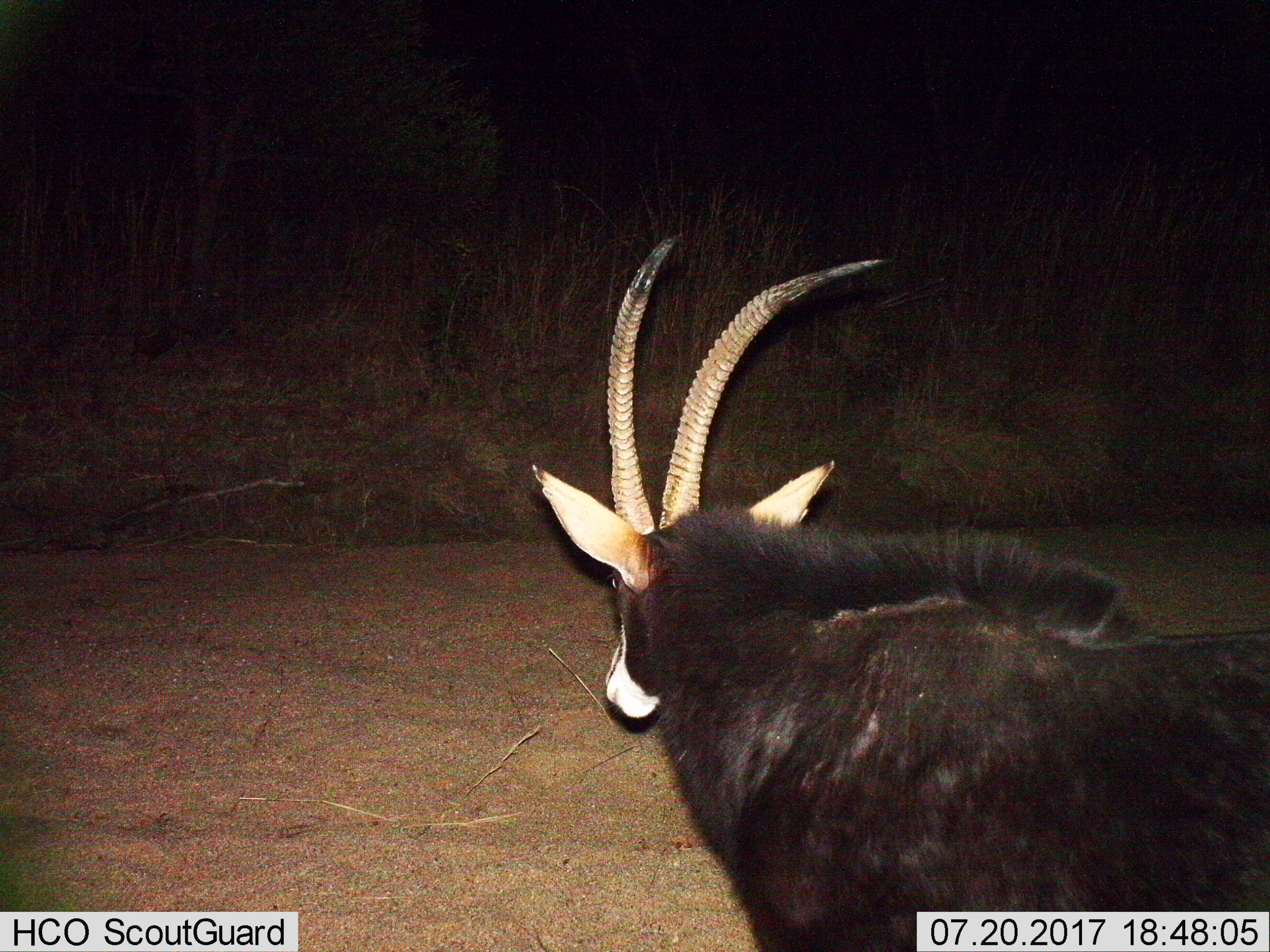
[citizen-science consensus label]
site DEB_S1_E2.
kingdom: Animalia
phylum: Chordata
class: Mammalia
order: Artiodactyla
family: Bovidae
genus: Hippotragus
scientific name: Hippotragus niger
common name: sable antelope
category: sable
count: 1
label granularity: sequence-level